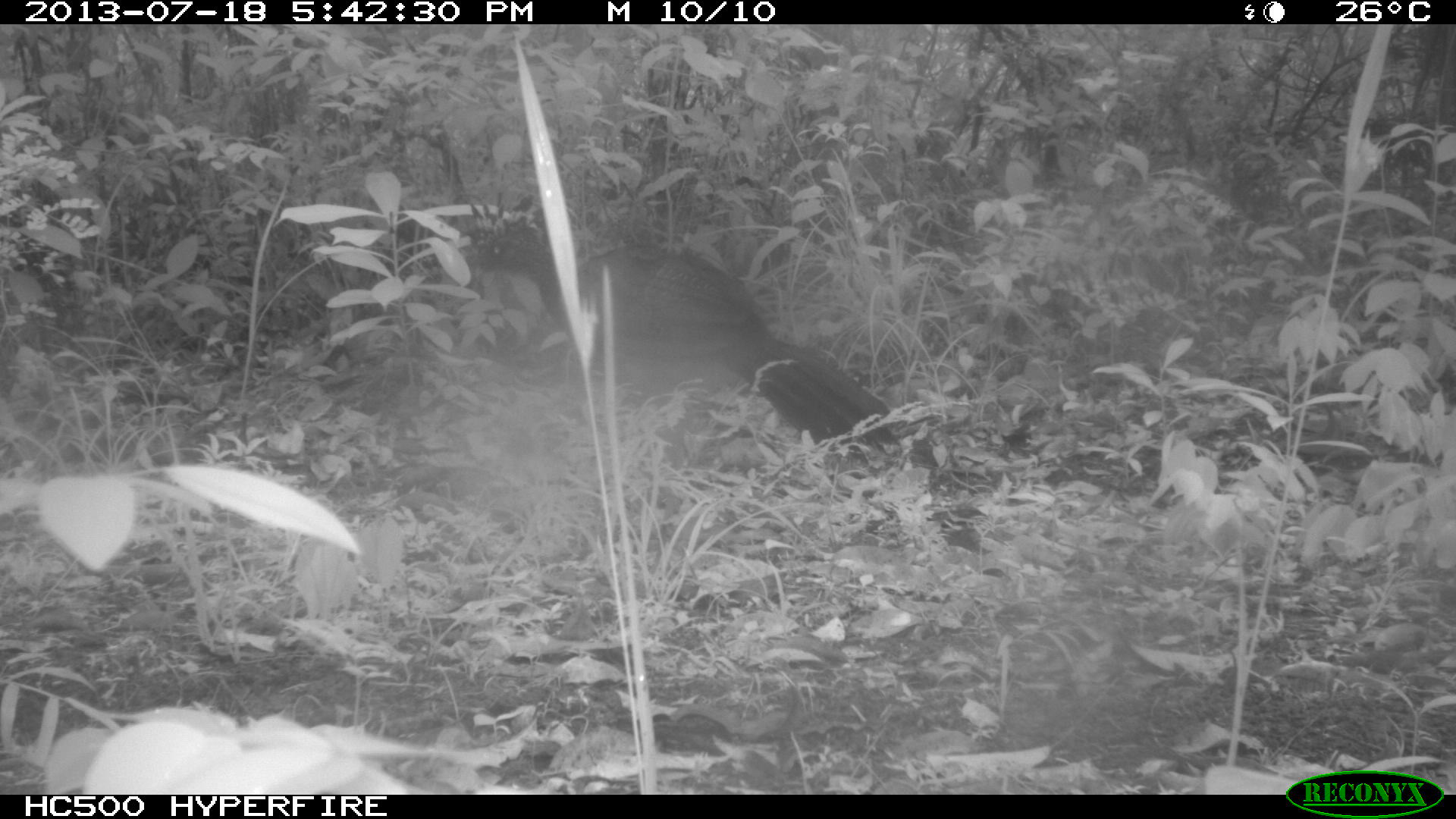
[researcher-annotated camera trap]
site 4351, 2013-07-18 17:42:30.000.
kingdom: Animalia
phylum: Chordata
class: Aves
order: Galliformes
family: Cracidae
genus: Crax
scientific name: Crax rubra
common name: great curassow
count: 5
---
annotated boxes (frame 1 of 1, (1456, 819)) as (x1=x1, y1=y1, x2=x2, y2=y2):
crax rubra: (x1=478, y1=224, x2=891, y2=447)